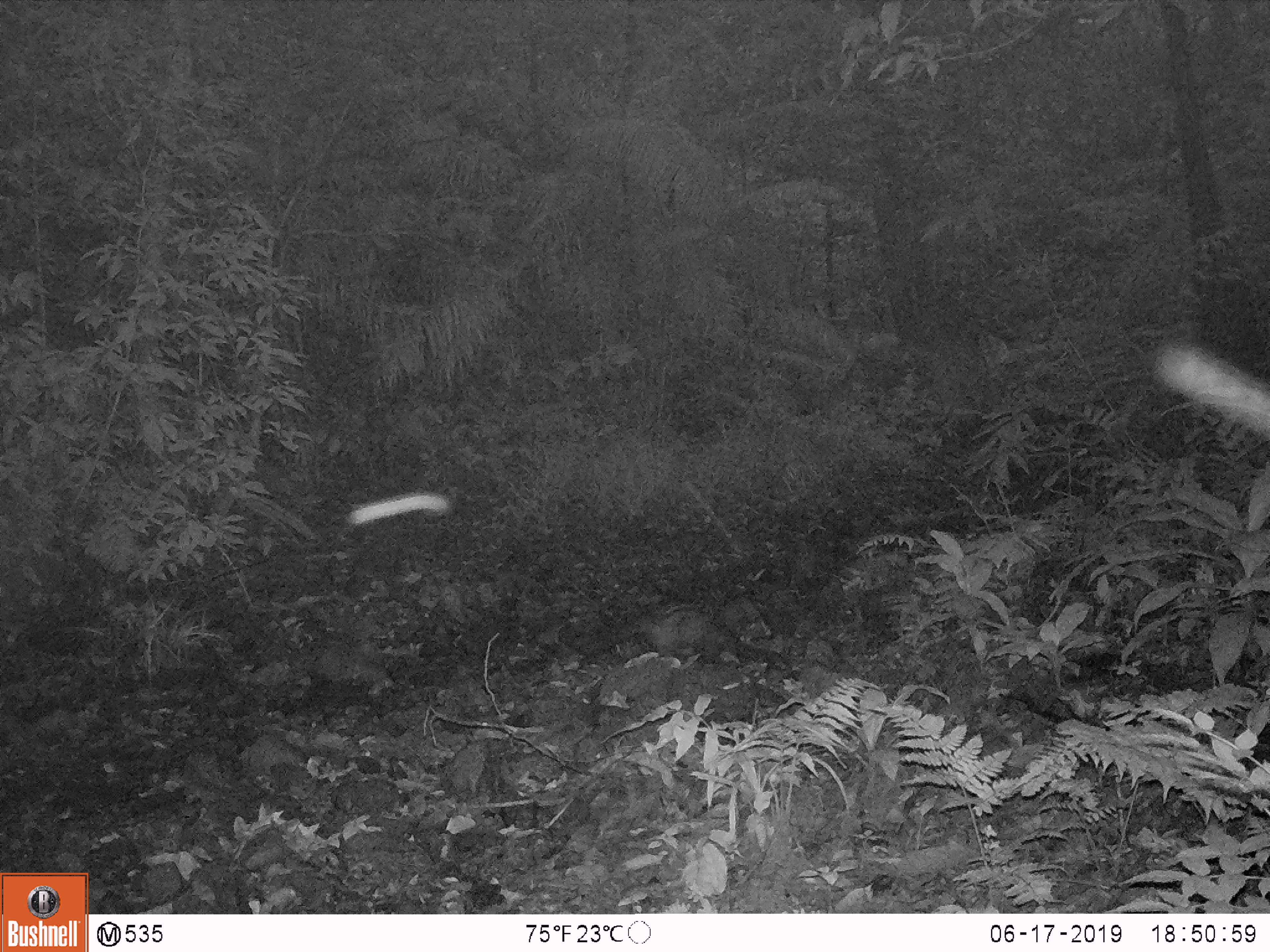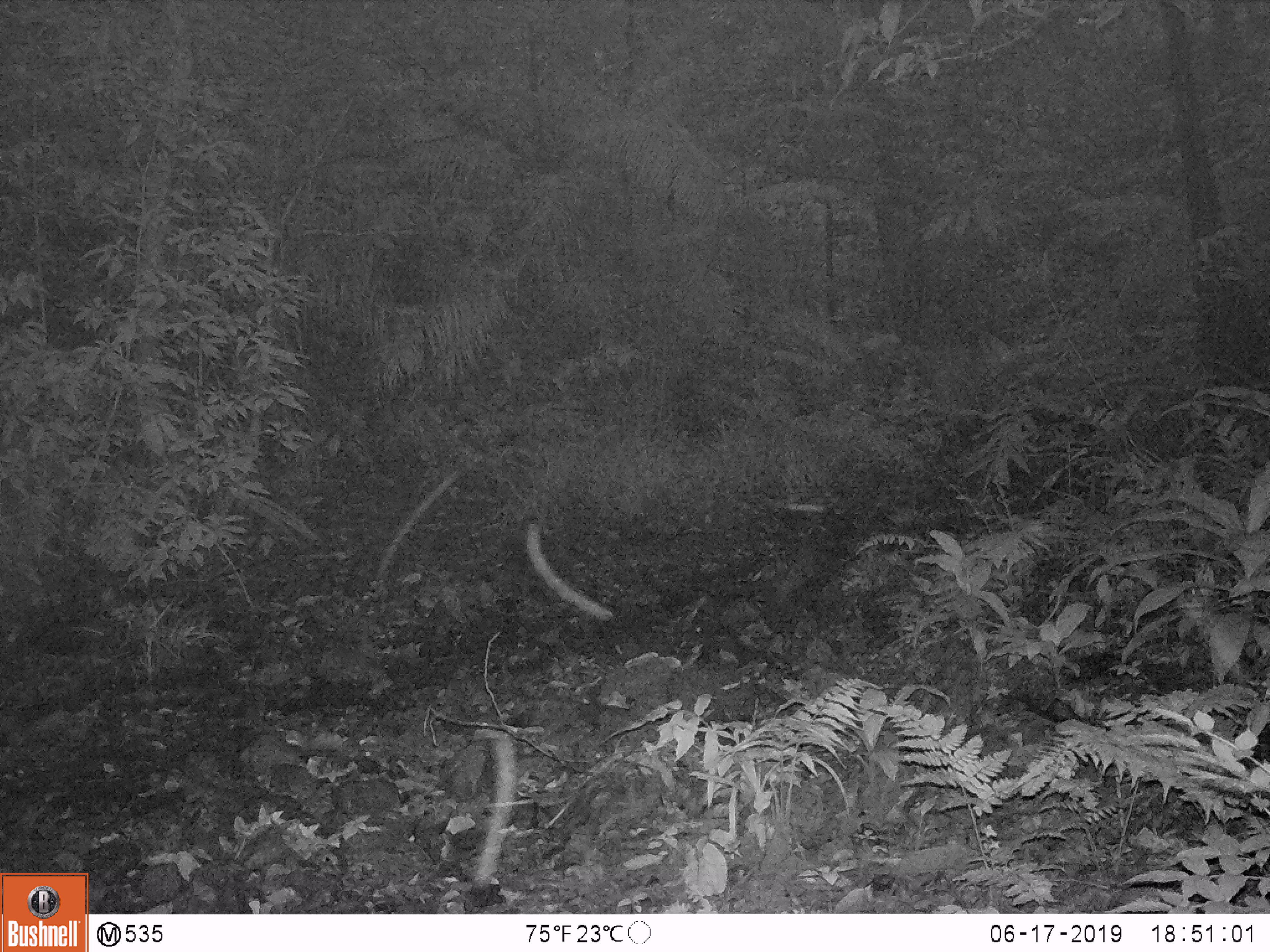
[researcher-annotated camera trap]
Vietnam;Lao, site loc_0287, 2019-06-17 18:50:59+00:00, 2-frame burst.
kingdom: Animalia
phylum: Chordata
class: Mammalia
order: Carnivora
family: Viverridae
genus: Paradoxurus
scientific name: Paradoxurus hermaphroditus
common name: common palm civet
Common palm civet (Paradoxurus hermaphroditus). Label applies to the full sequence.